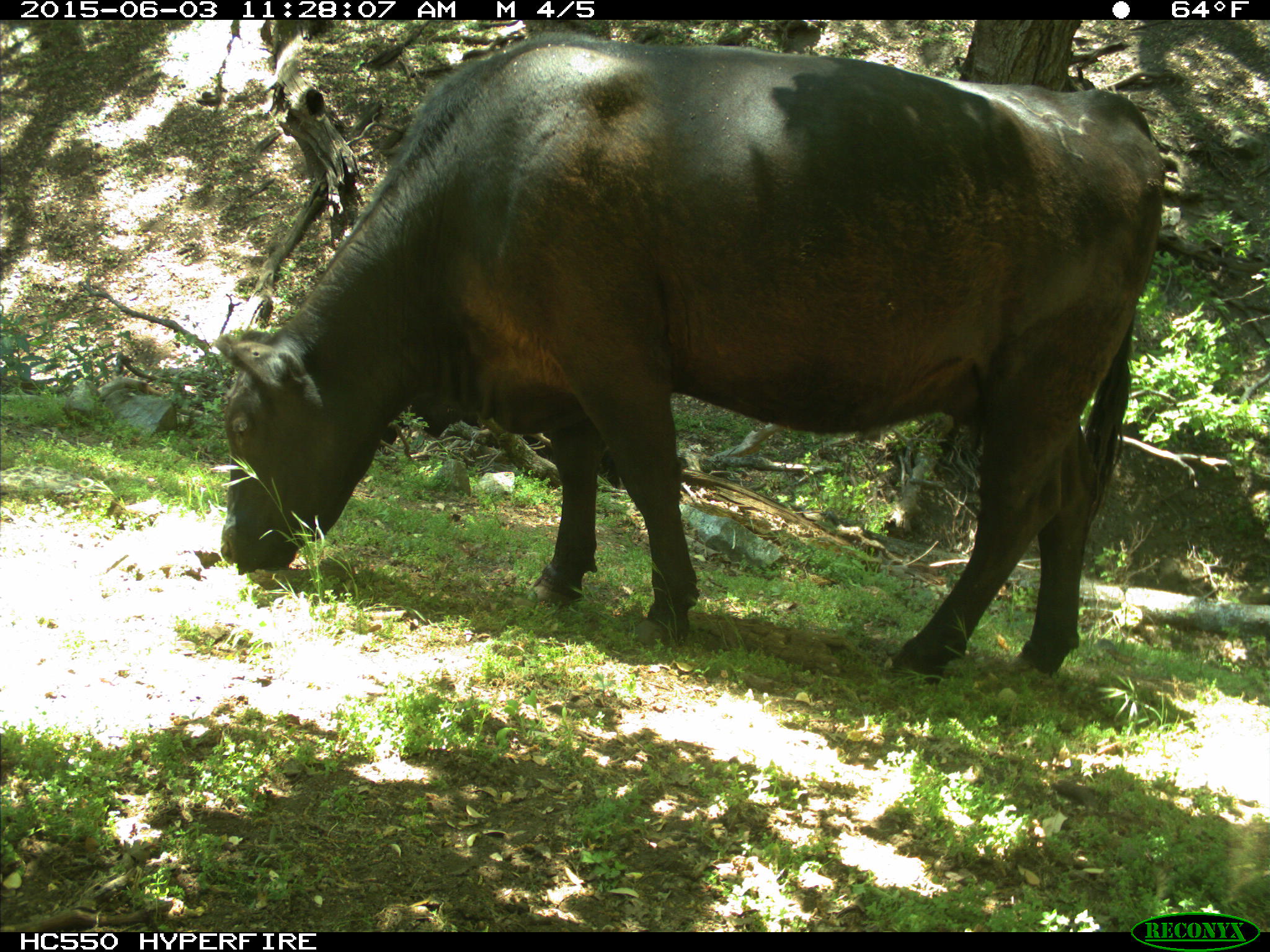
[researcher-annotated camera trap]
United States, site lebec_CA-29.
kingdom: Animalia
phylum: Chordata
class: Mammalia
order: Artiodactyla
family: Bovidae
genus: Bos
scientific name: Bos taurus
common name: domestic cow